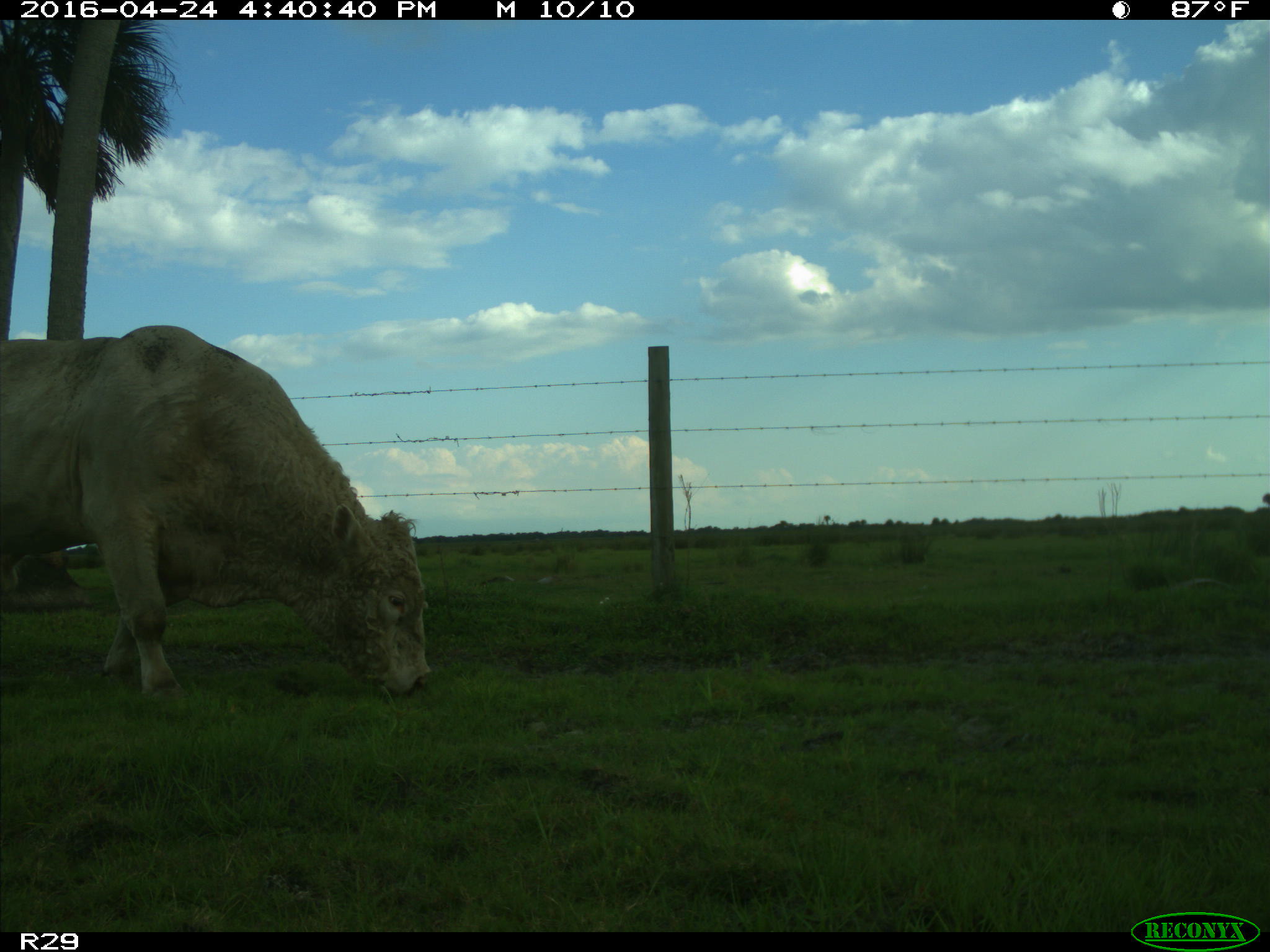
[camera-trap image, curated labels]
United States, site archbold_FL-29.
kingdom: Animalia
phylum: Chordata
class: Mammalia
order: Artiodactyla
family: Bovidae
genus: Bos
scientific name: Bos taurus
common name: domestic cow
Bos taurus (domestic cow).